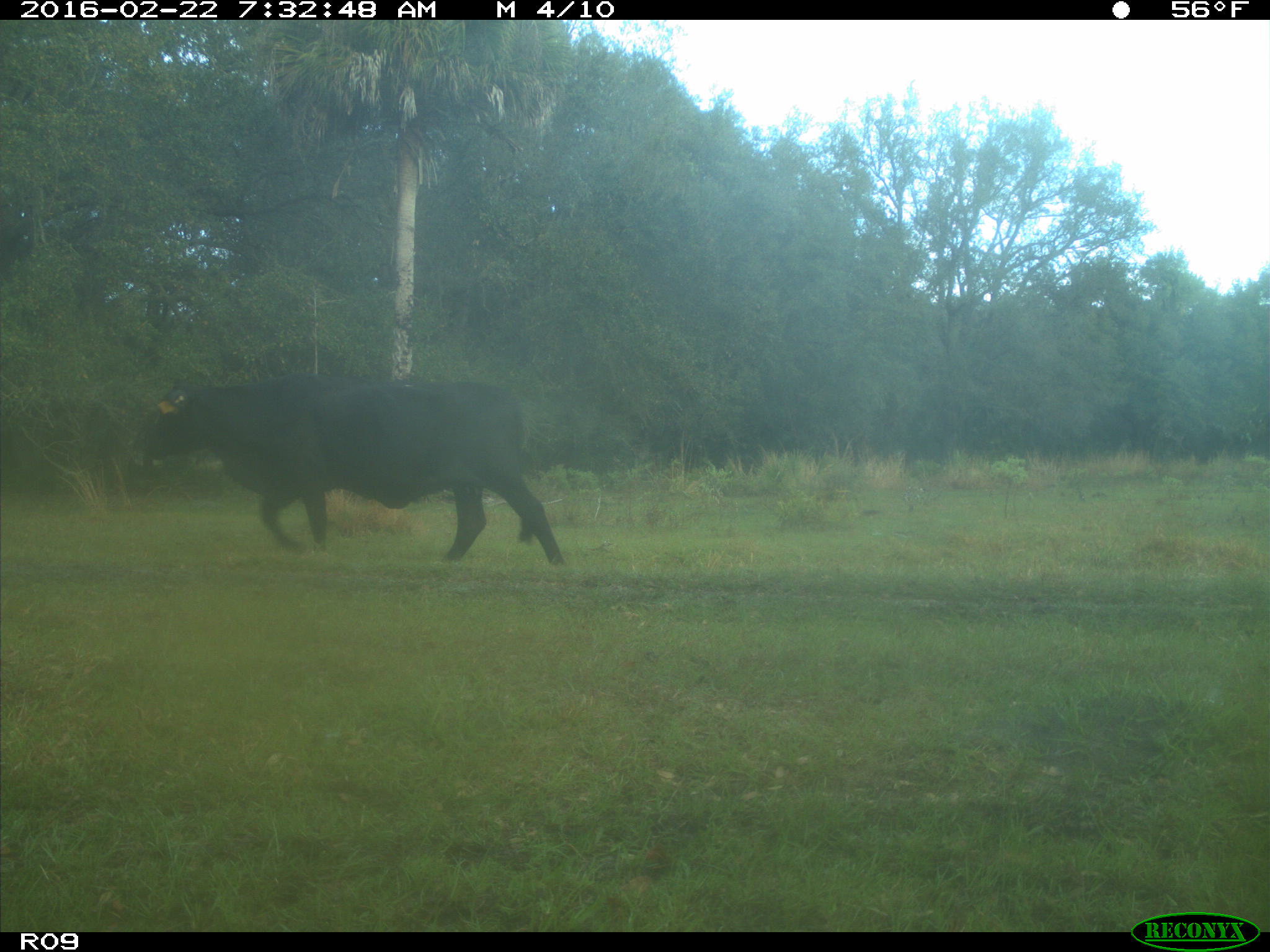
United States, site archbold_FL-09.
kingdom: Animalia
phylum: Chordata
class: Mammalia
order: Artiodactyla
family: Bovidae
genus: Bos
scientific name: Bos taurus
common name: domestic cow